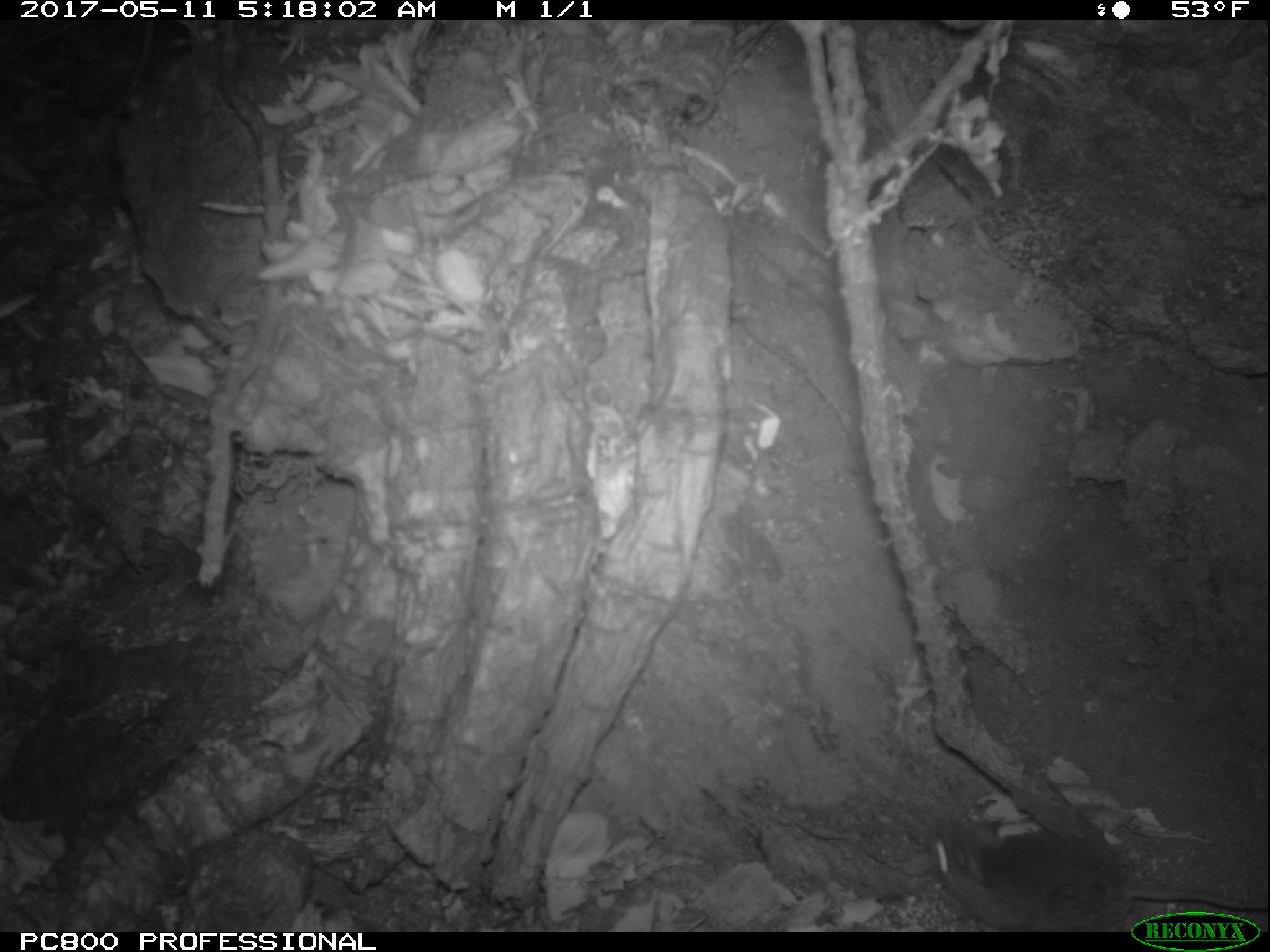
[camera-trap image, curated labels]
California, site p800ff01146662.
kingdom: Animalia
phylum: Chordata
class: Mammalia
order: Rodentia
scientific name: Rodentia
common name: rodent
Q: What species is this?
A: Rodent (Rodentia).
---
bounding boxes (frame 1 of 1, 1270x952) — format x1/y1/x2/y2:
rodent: 927/808/1269/932